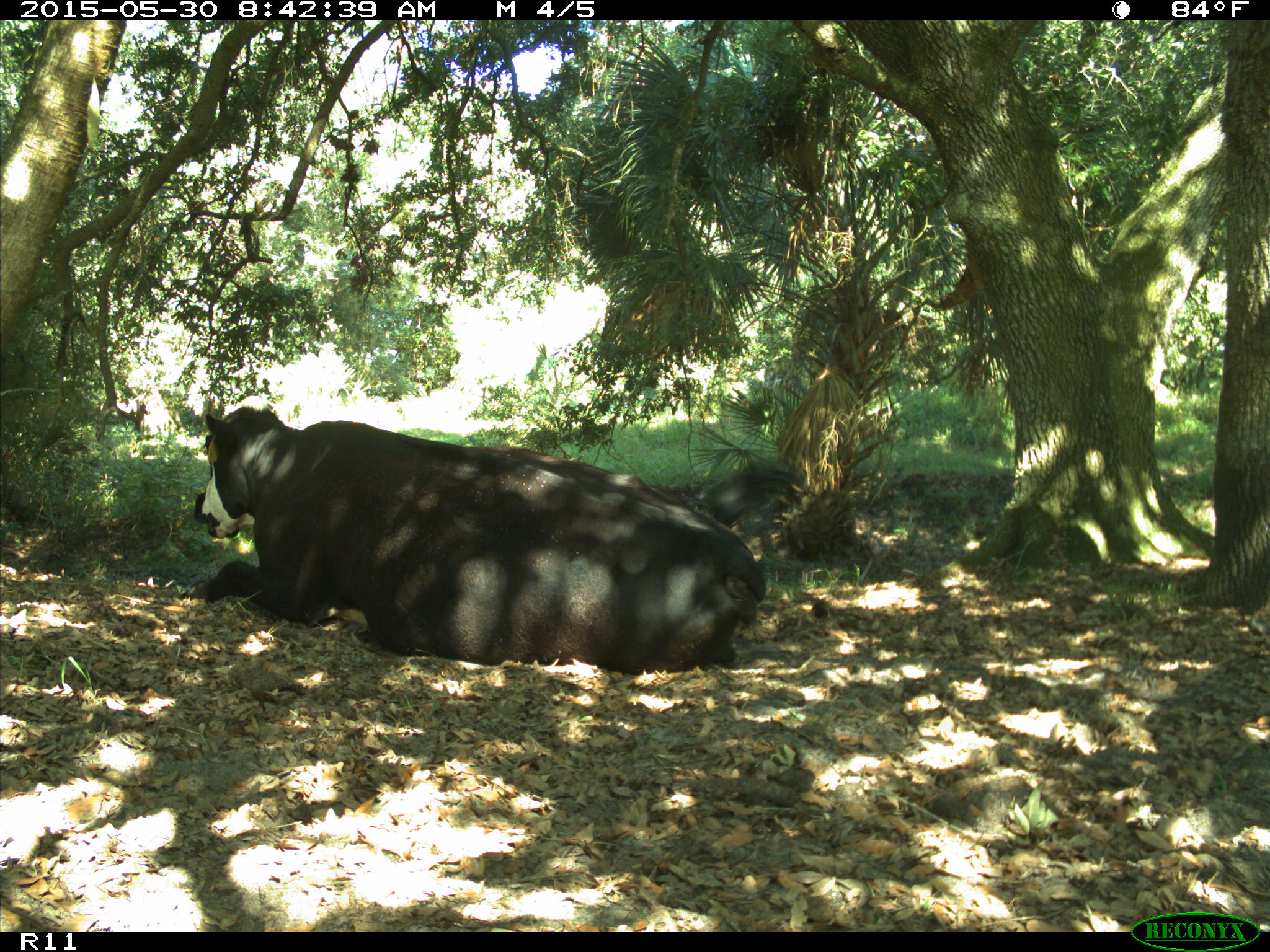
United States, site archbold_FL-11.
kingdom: Animalia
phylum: Chordata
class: Mammalia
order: Artiodactyla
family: Bovidae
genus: Bos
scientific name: Bos taurus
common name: domestic cow